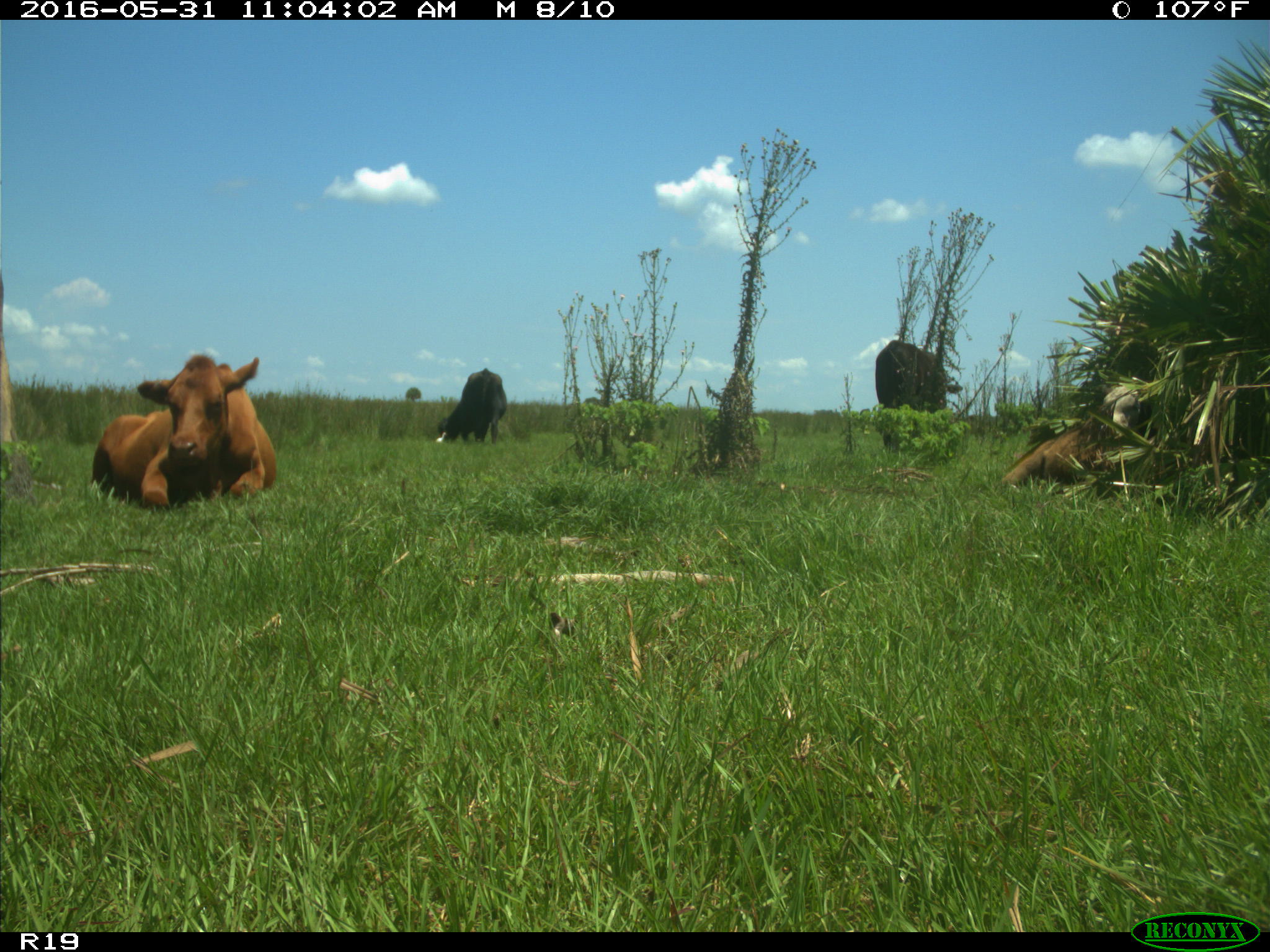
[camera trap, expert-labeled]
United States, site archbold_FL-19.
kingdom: Animalia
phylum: Chordata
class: Mammalia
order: Artiodactyla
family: Bovidae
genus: Bos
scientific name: Bos taurus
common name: domestic cow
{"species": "Bos taurus (domestic cow)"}